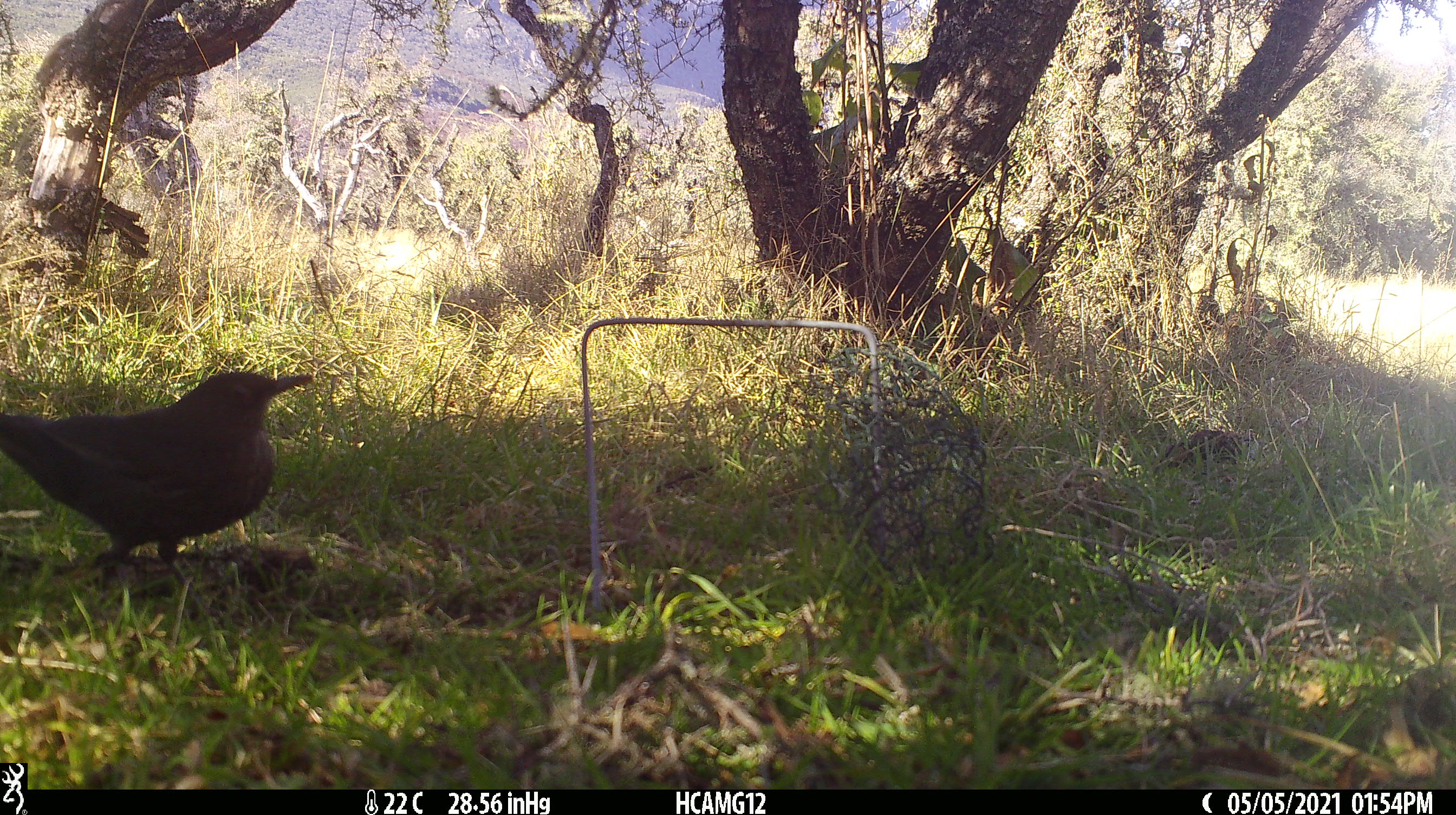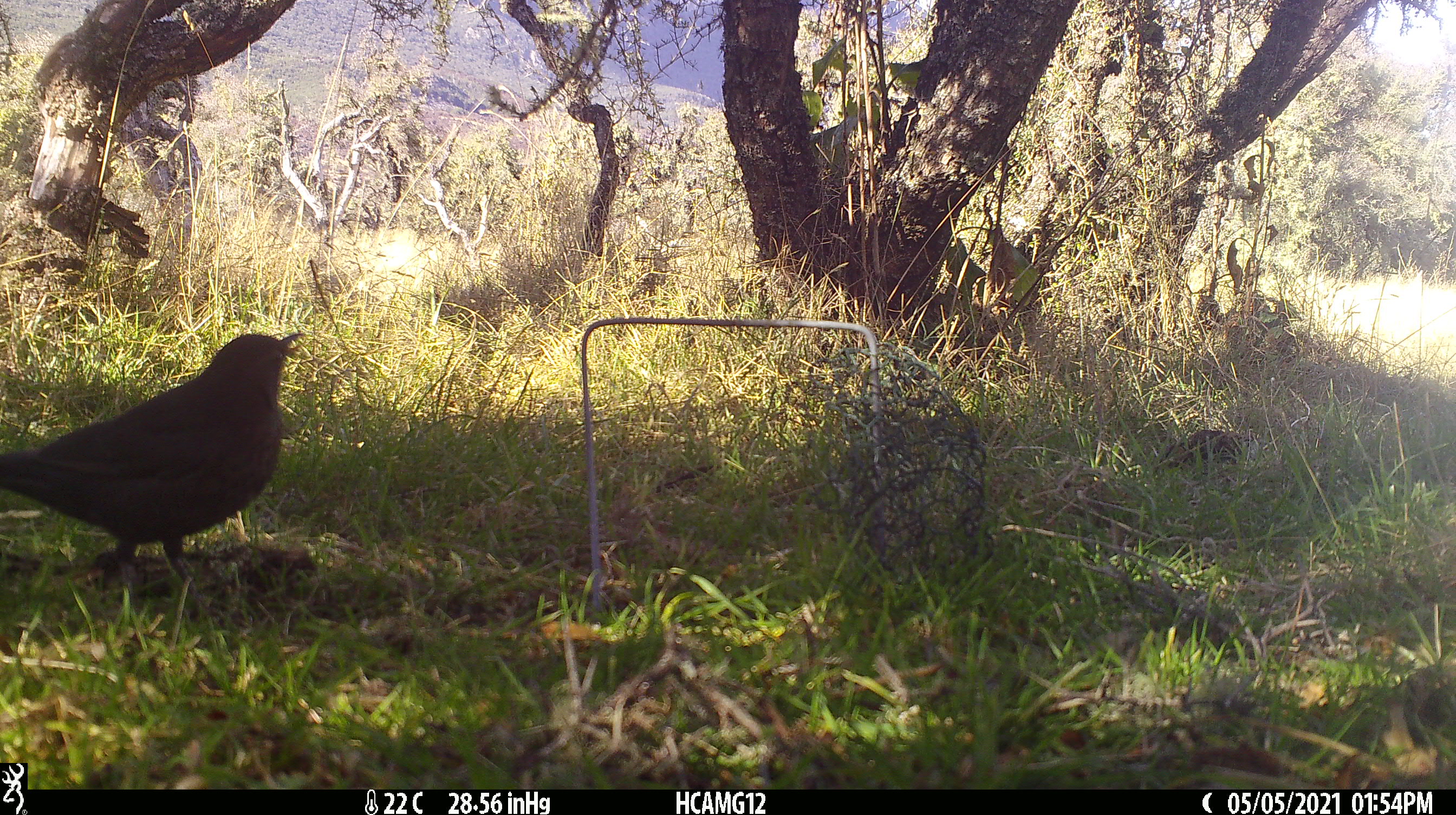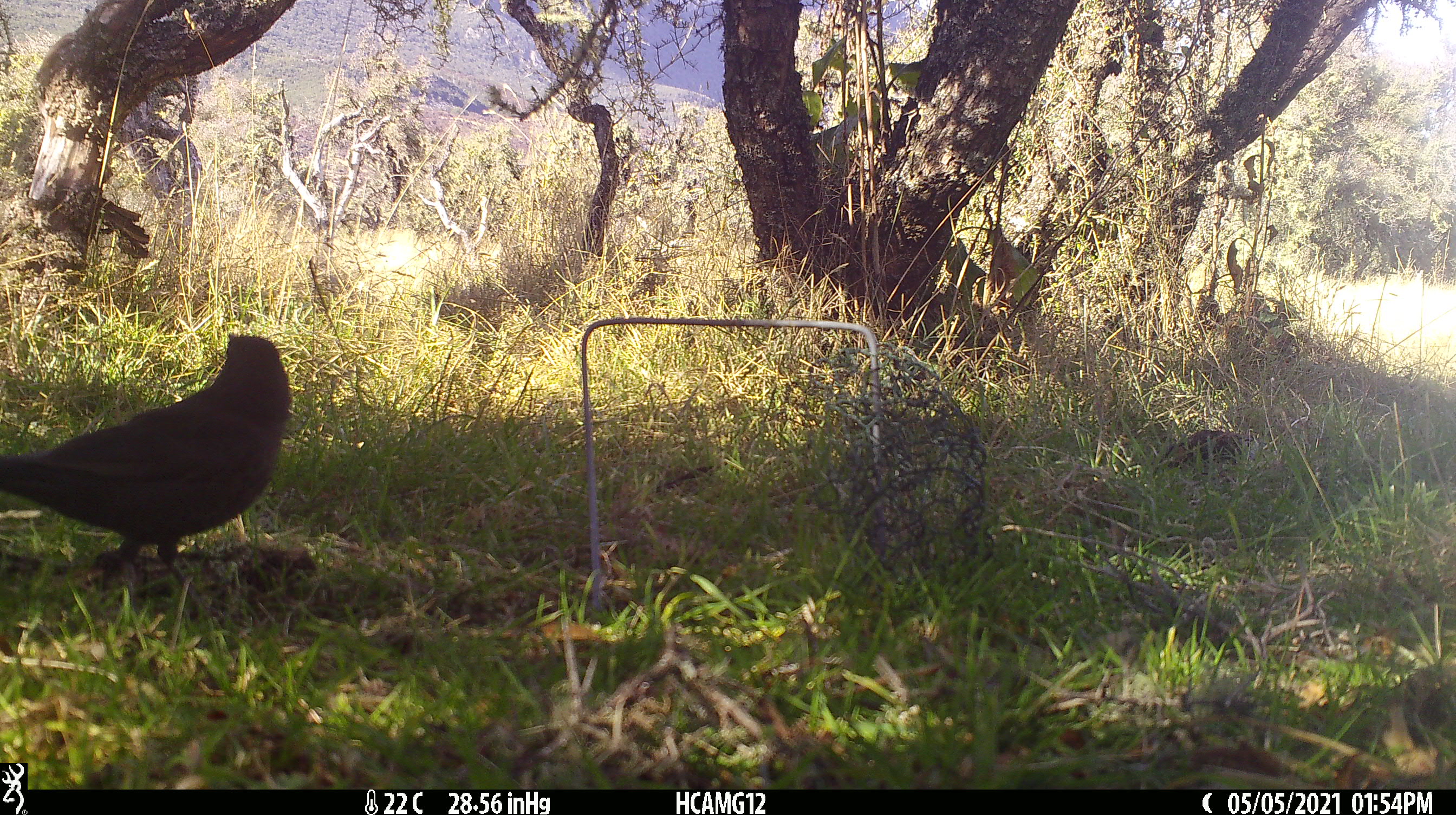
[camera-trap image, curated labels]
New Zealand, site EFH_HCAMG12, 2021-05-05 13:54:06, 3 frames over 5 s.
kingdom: Animalia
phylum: Chordata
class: Aves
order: Passeriformes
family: Turdidae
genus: Turdus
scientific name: Turdus merula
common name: eurasian blackbird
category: blackbird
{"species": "blackbird (eurasian blackbird) (Turdus merula)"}